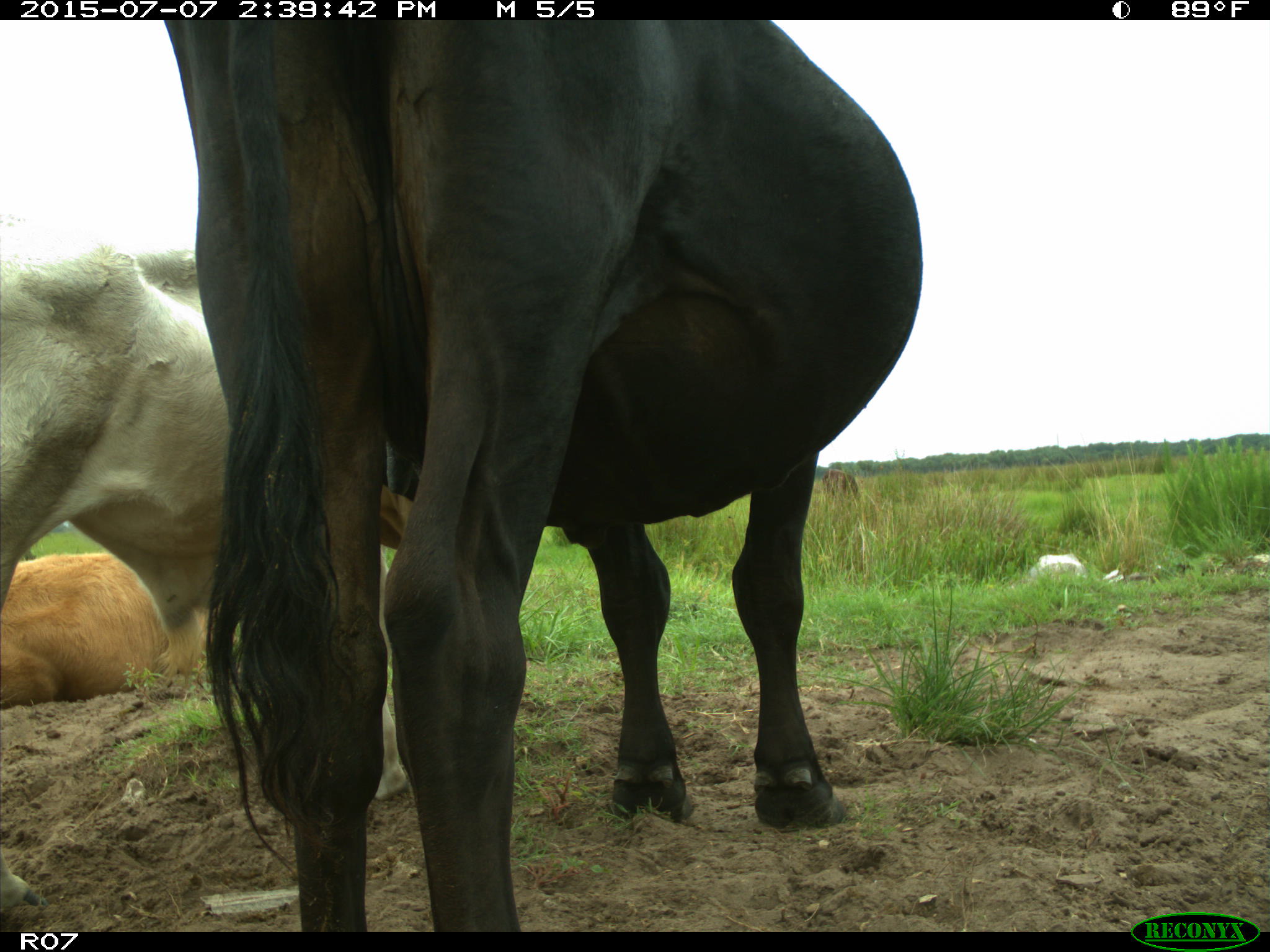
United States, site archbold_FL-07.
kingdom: Animalia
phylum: Chordata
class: Mammalia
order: Artiodactyla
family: Bovidae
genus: Bos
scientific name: Bos taurus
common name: domestic cow